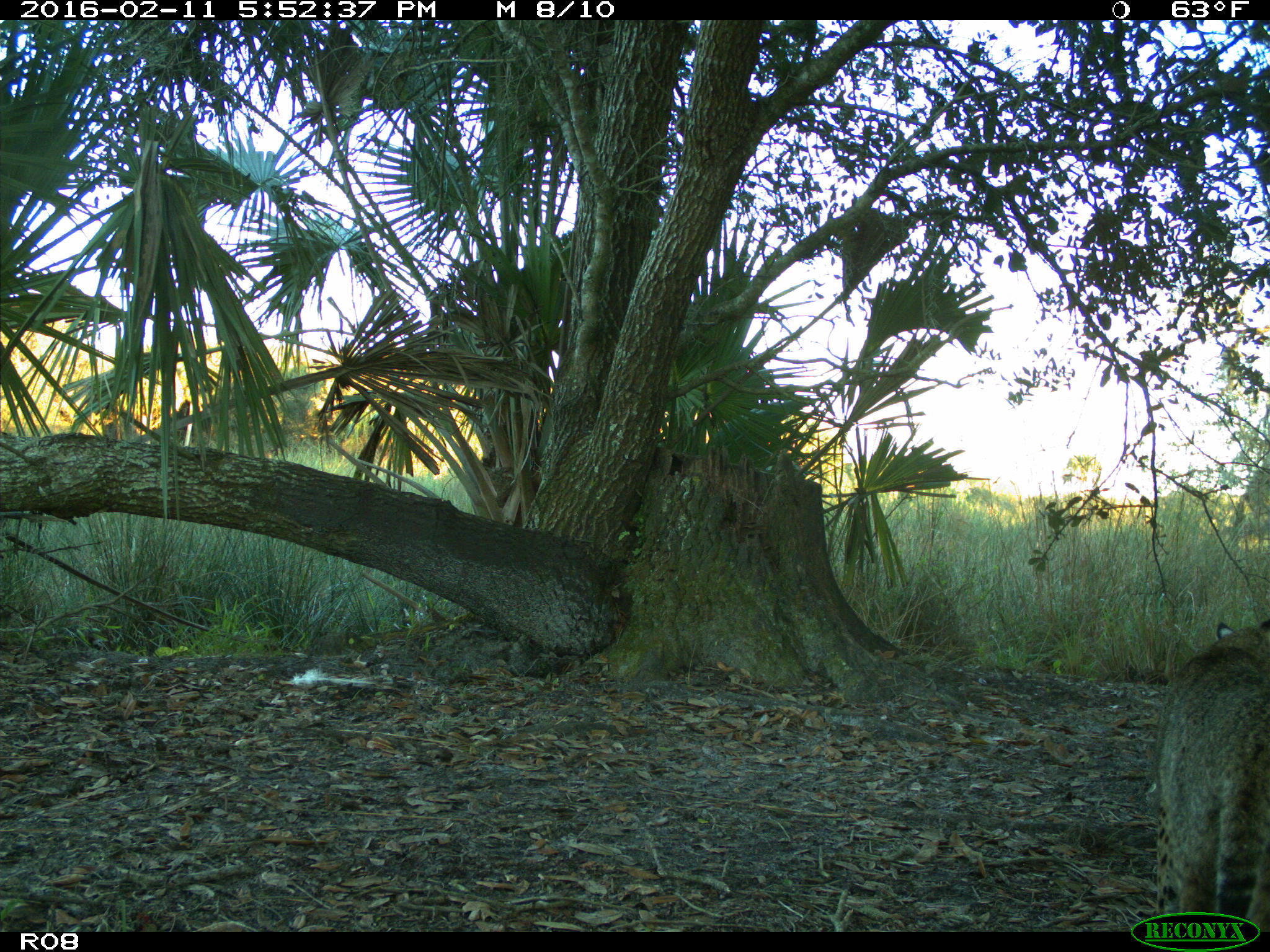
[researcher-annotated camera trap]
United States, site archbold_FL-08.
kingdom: Animalia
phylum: Chordata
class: Mammalia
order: Carnivora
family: Felidae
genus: Lynx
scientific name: Lynx rufus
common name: bobcat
Lynx rufus (bobcat).